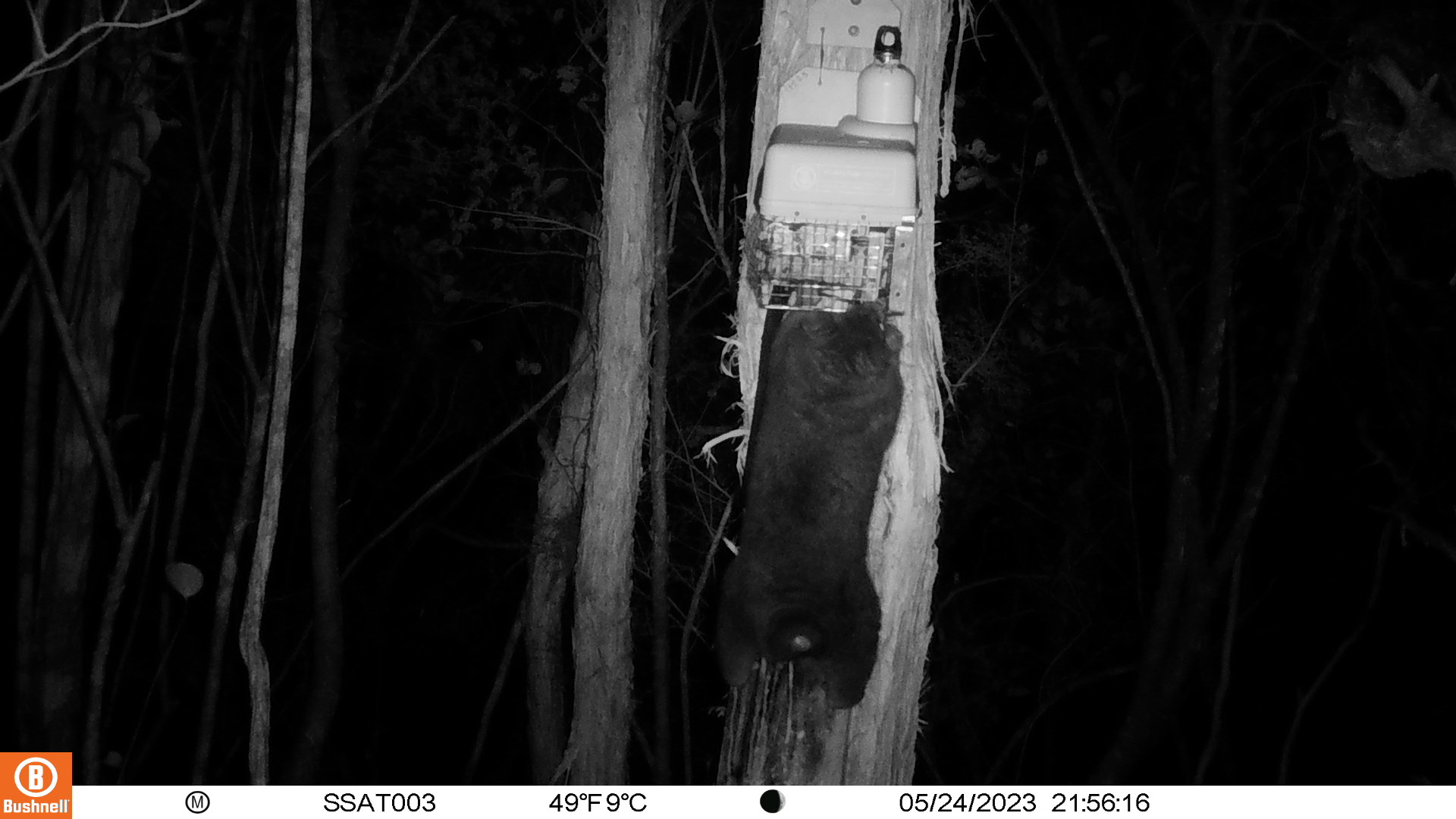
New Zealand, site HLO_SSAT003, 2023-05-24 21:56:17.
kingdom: Animalia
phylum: Chordata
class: Mammalia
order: Diprotodontia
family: Phalangeridae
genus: Trichosurus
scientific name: Trichosurus vulpecula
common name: common brushtail possum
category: possum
Possum (common brushtail possum) (Trichosurus vulpecula).